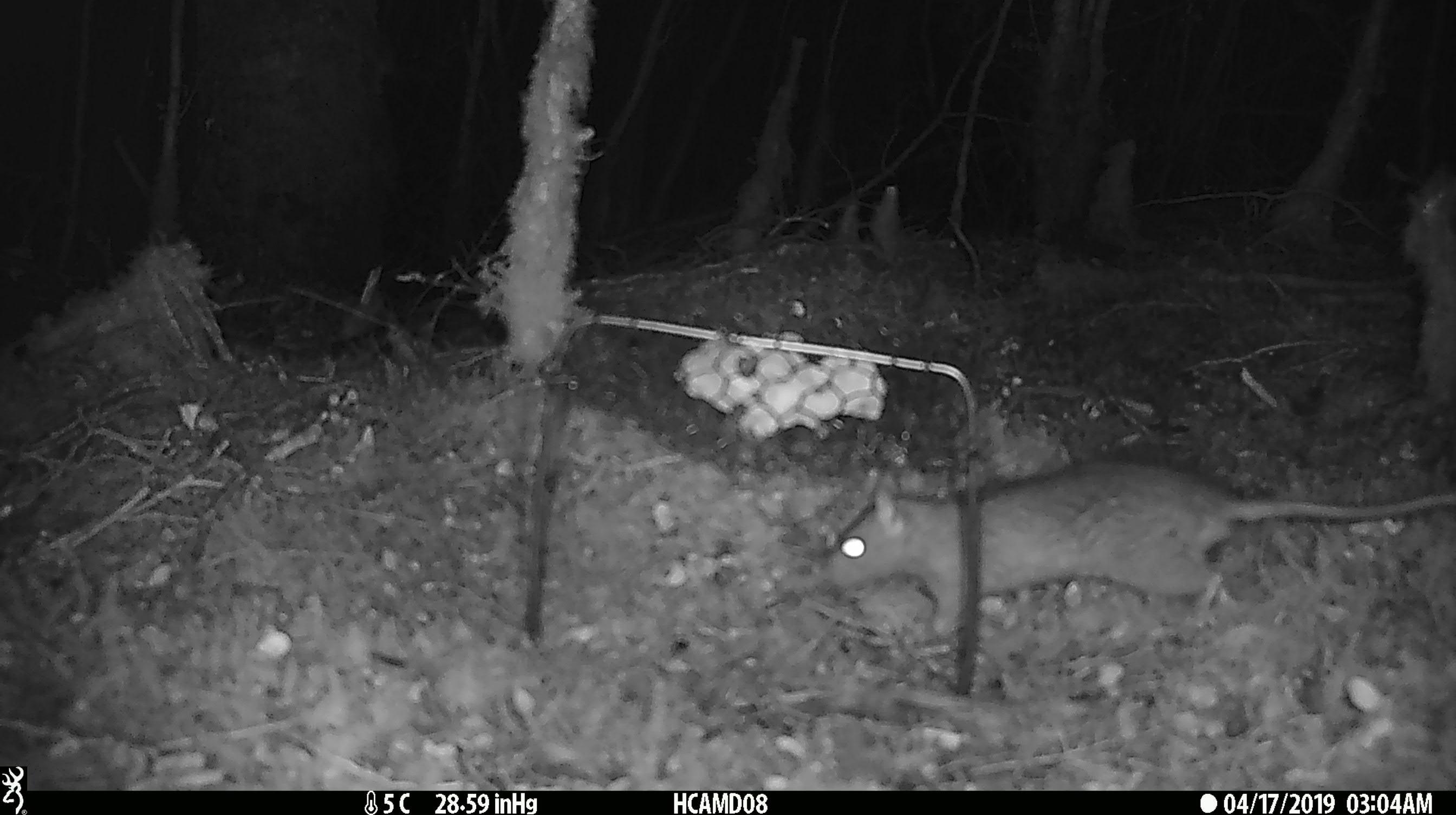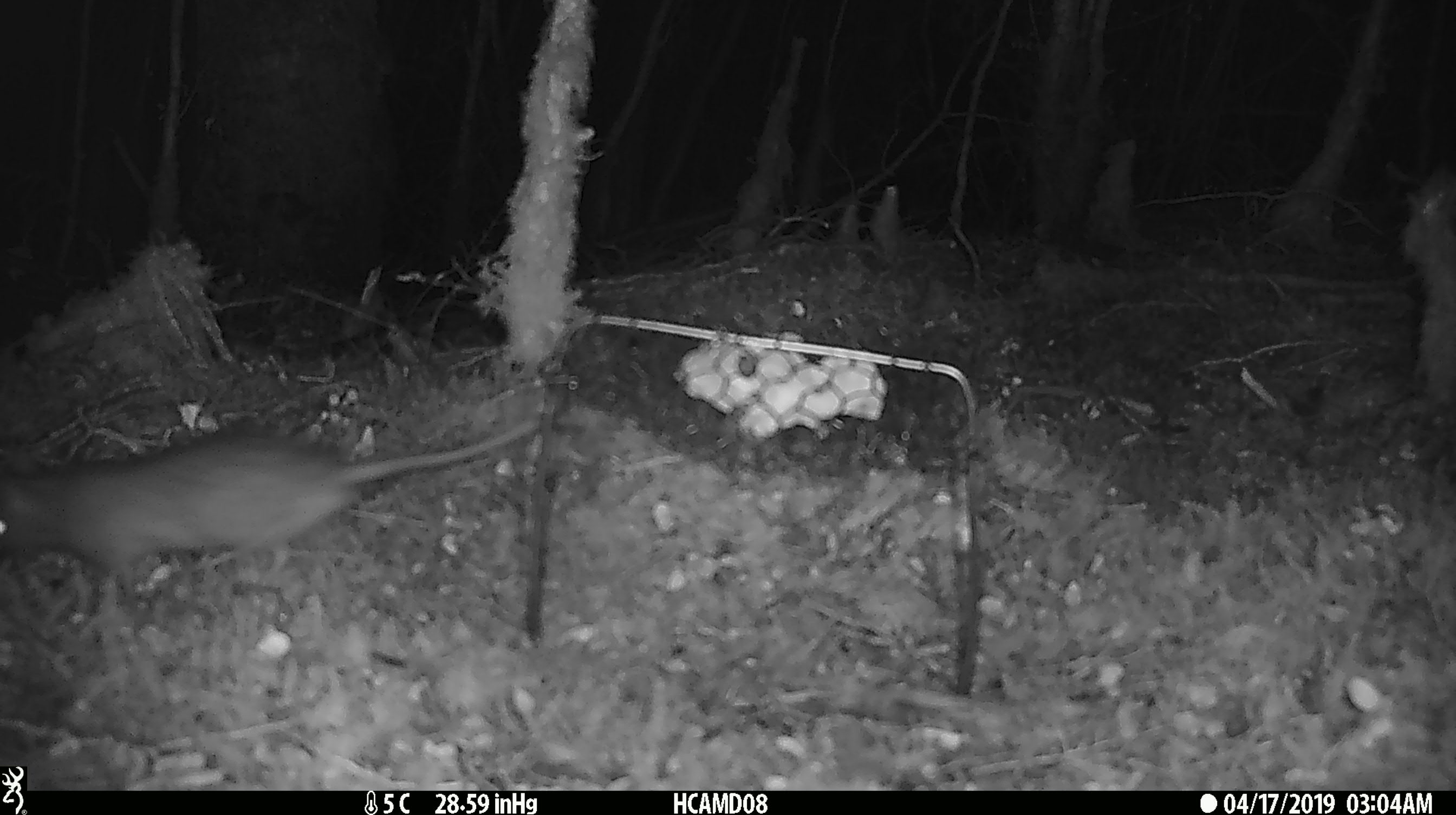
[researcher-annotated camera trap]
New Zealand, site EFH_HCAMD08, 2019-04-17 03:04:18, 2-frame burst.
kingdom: Animalia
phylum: Chordata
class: Mammalia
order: Rodentia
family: Muridae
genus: Rattus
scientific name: Rattus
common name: rat